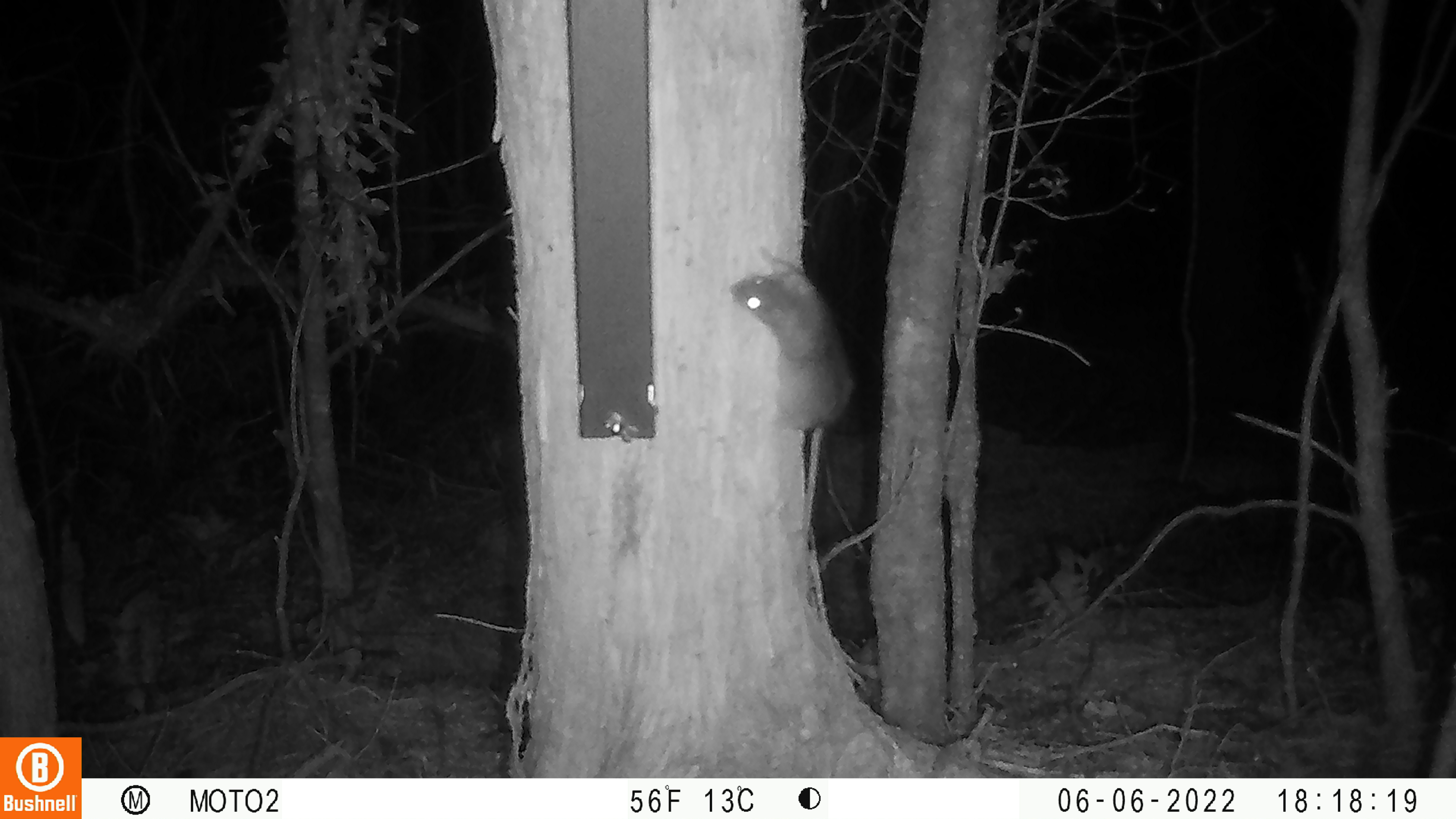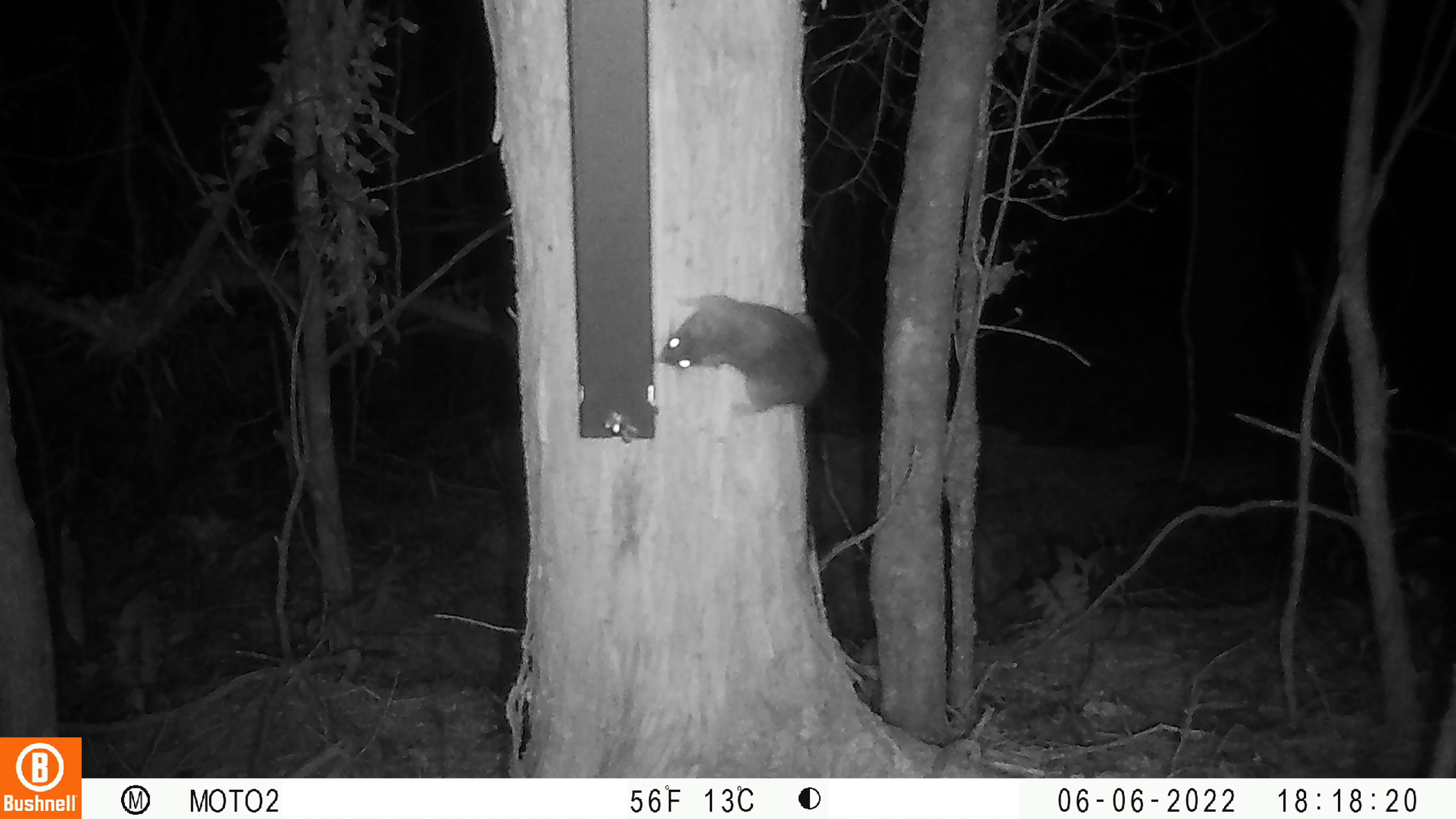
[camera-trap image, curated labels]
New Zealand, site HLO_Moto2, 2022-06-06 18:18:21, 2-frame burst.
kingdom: Animalia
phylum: Chordata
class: Mammalia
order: Rodentia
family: Muridae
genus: Rattus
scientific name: Rattus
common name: rat